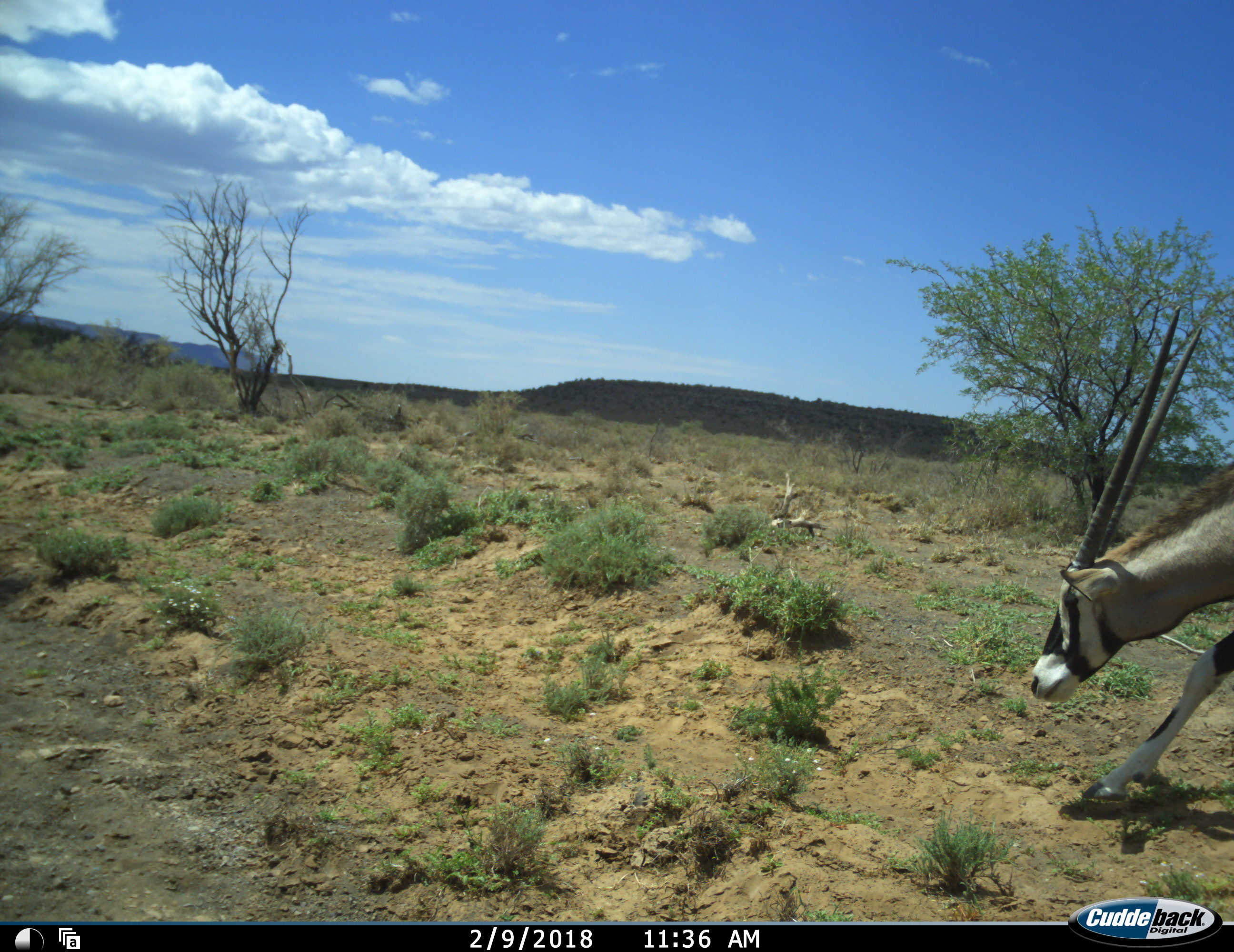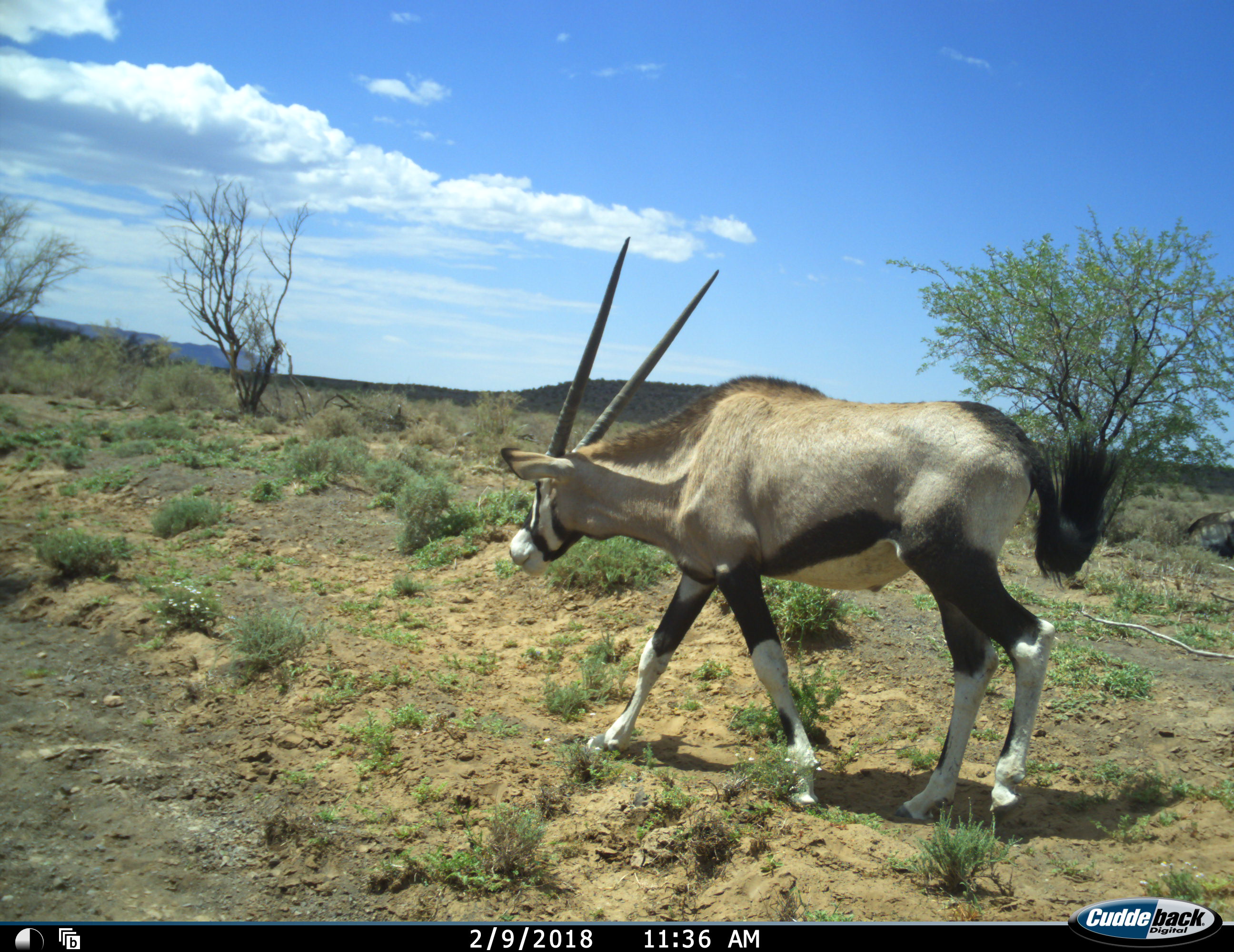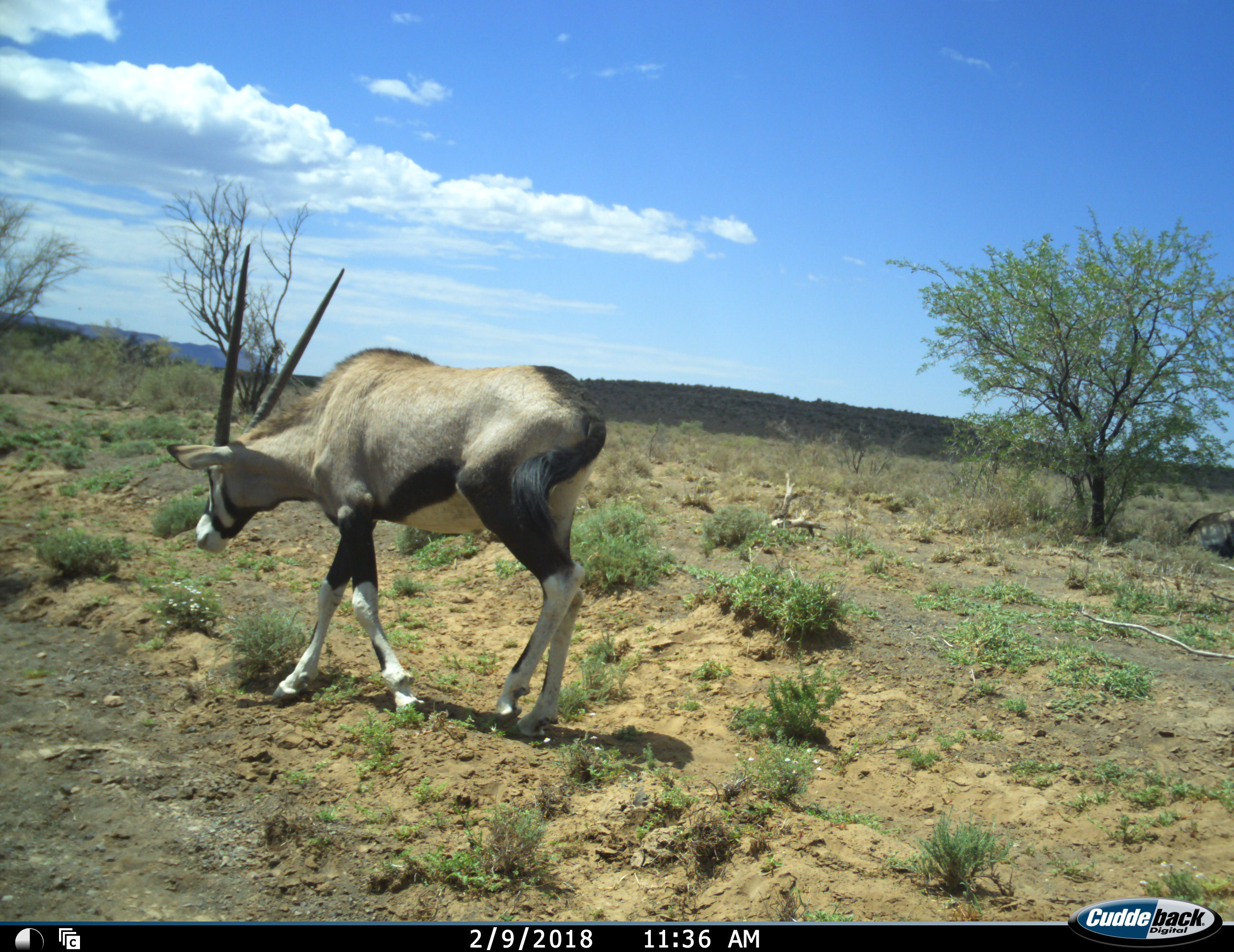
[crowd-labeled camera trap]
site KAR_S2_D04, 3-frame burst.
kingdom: Animalia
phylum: Chordata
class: Mammalia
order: Artiodactyla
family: Bovidae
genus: Oryx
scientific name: Oryx gazella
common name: gemsbok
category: oryx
Oryx (gemsbok) (Oryx gazella), count 1. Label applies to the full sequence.